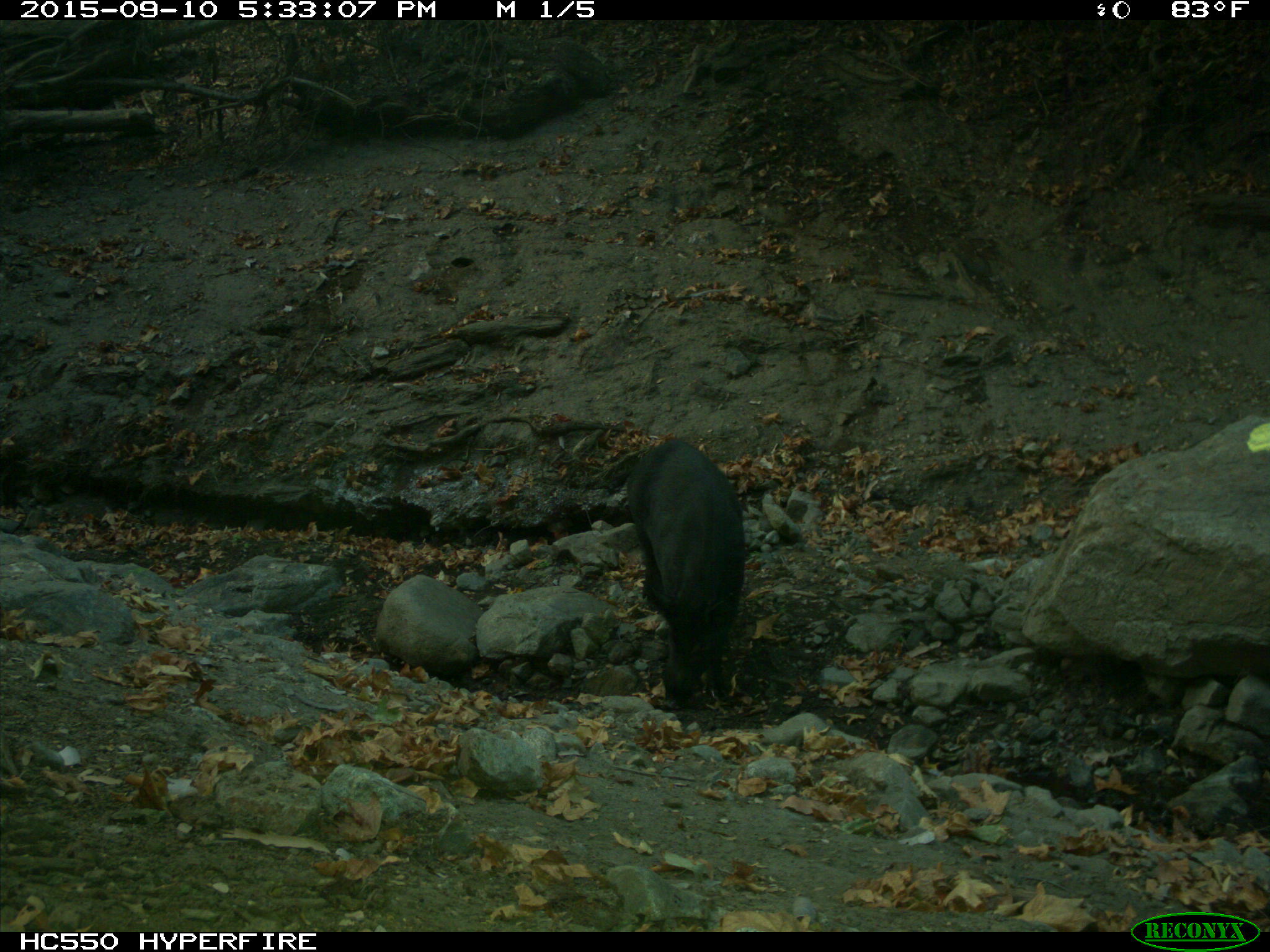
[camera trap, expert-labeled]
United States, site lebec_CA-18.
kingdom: Animalia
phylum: Chordata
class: Mammalia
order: Artiodactyla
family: Suidae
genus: Sus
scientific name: Sus scrofa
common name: wild boar